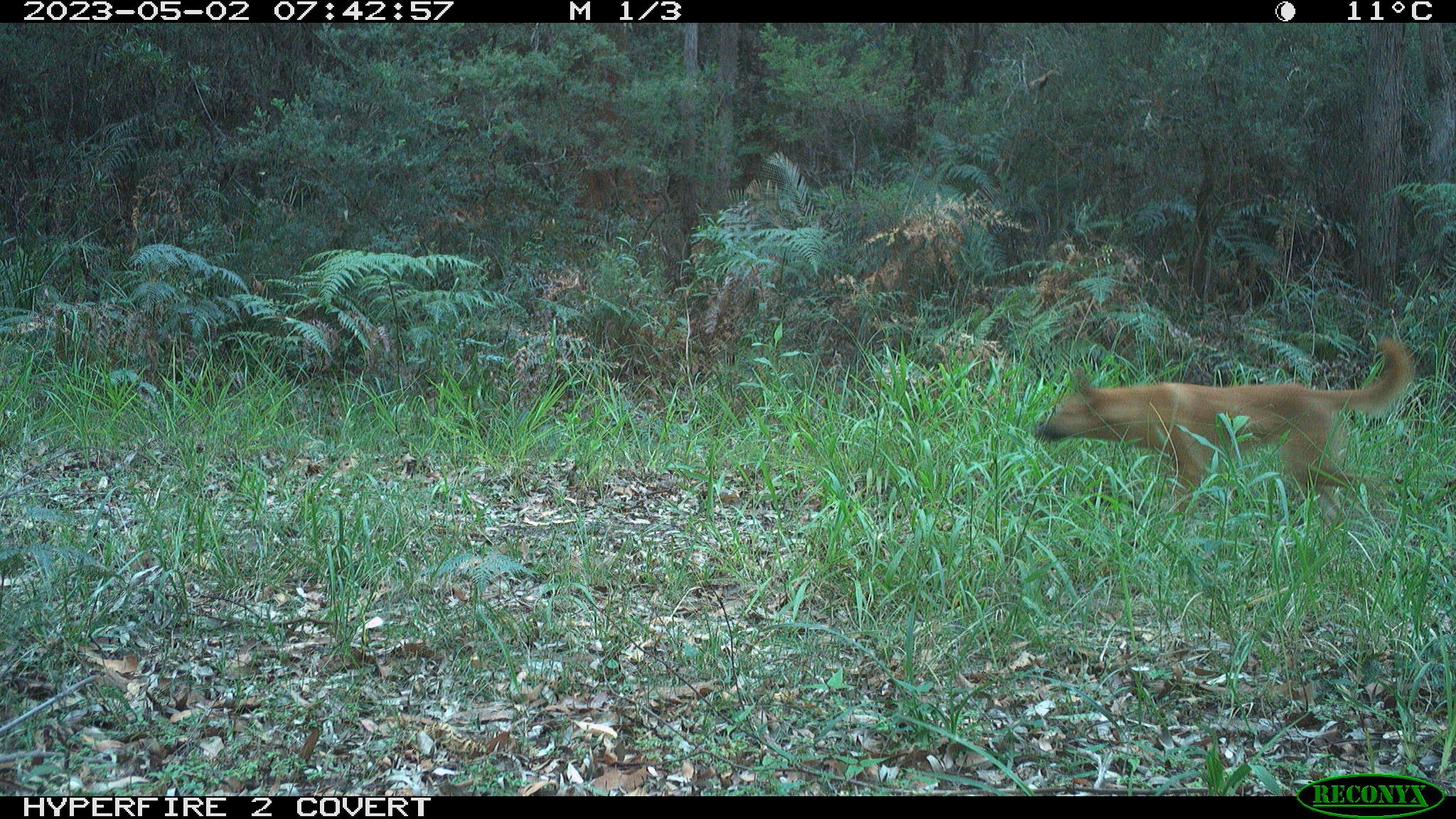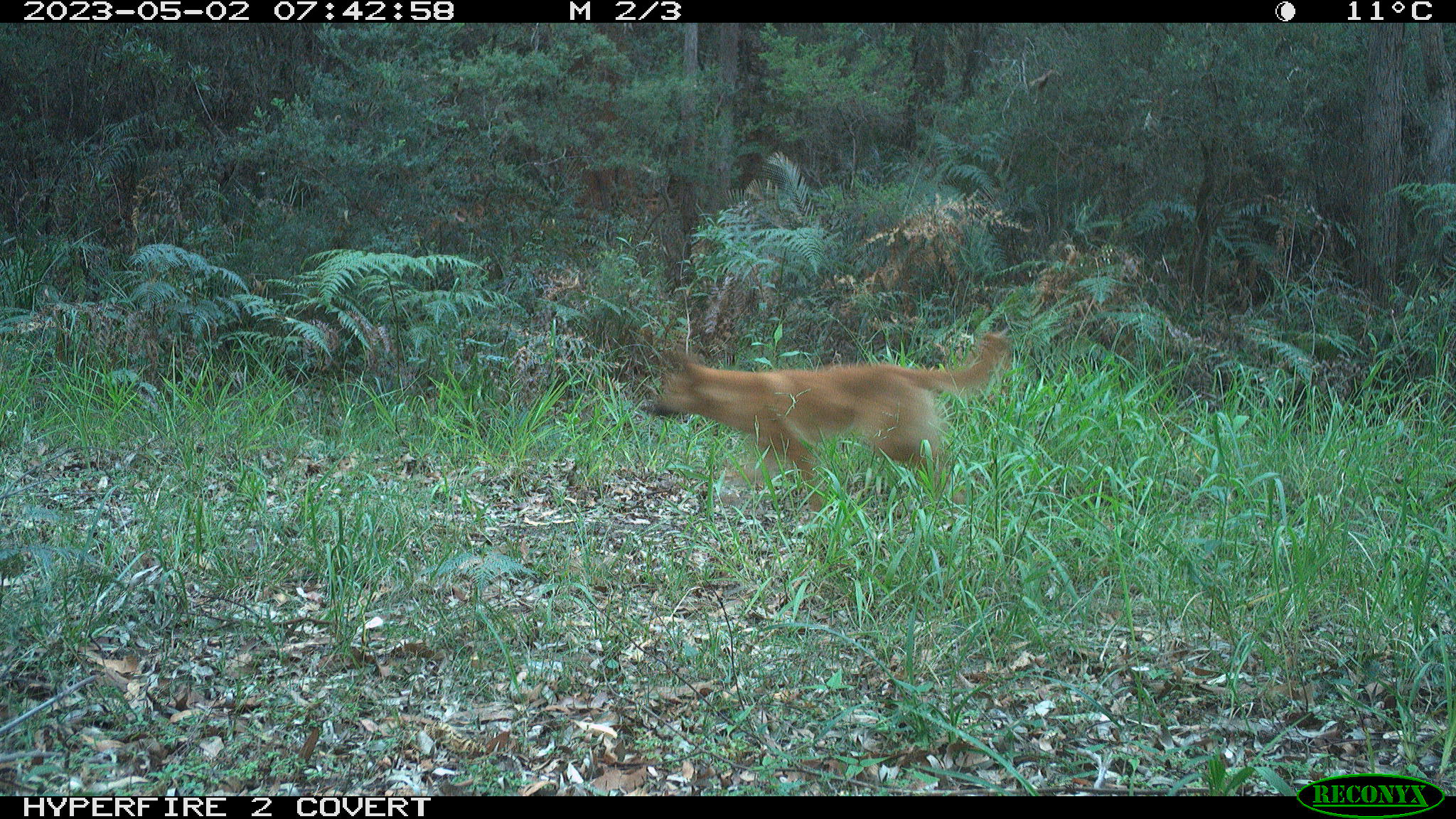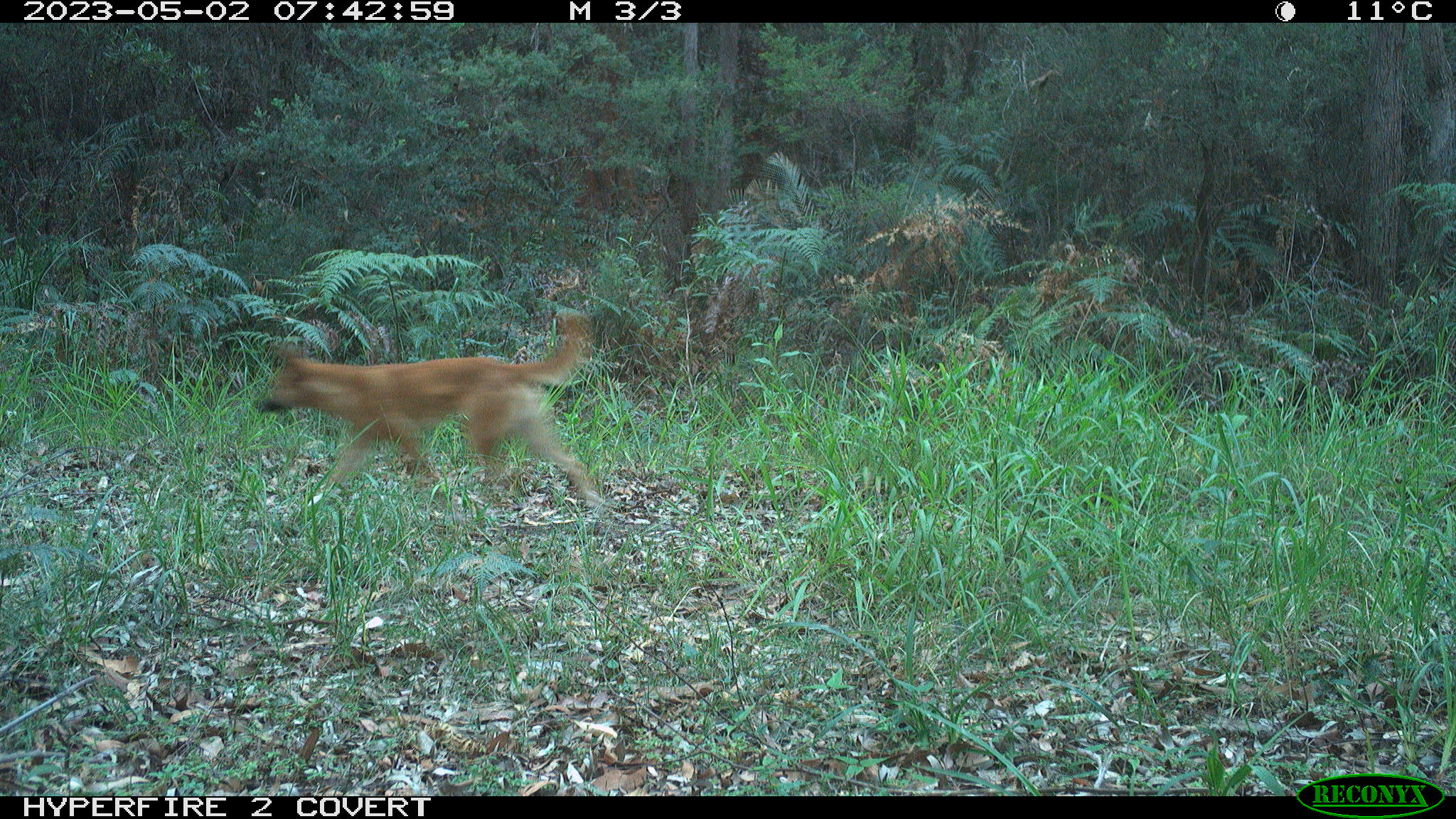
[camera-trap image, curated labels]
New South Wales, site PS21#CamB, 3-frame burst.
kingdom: Animalia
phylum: Chordata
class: Mammalia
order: Carnivora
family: Canidae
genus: Canis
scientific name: Canis familiaris dingo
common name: dingo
Dingo (Canis familiaris dingo).